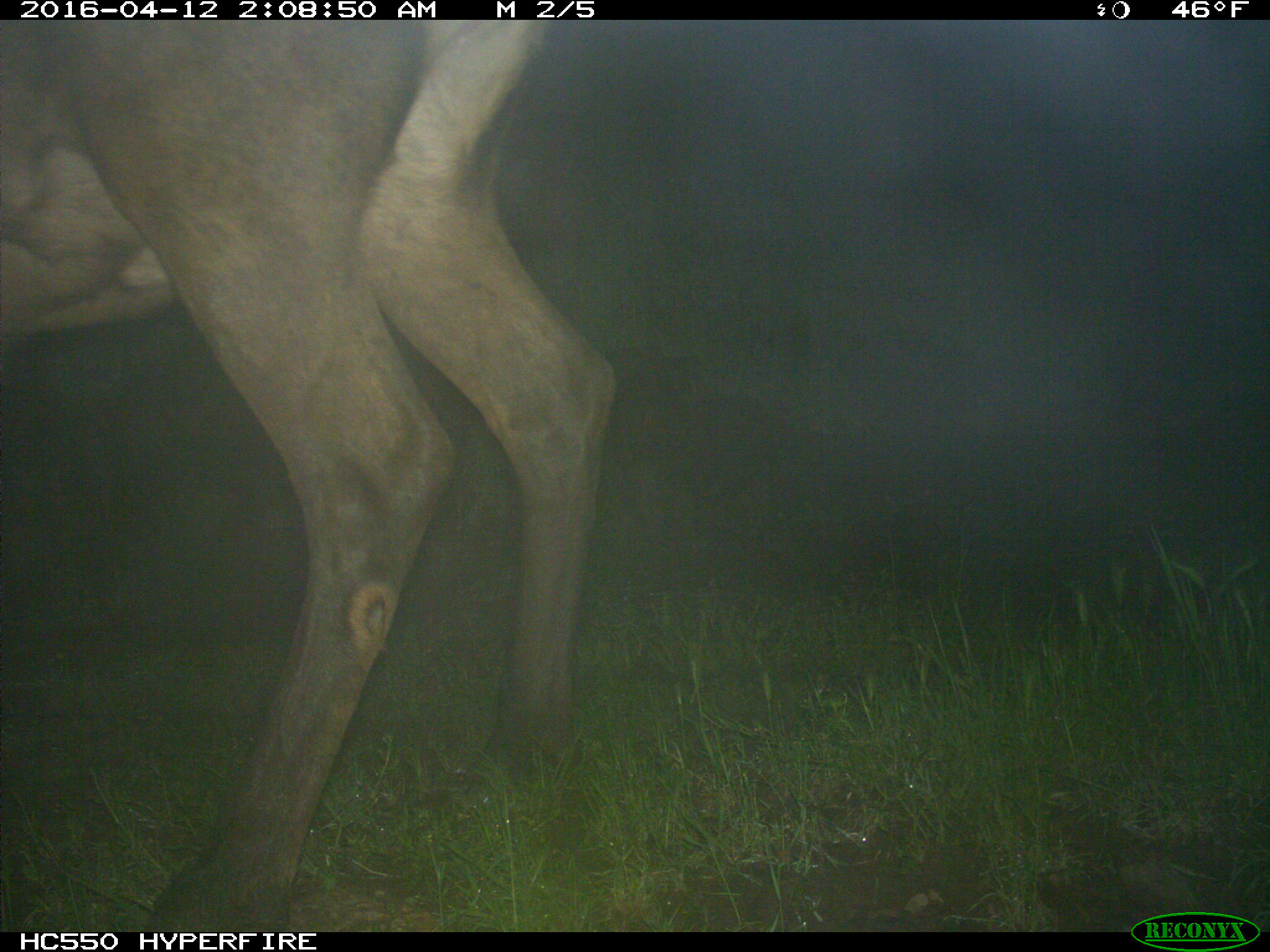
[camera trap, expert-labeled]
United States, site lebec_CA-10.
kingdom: Animalia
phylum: Chordata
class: Mammalia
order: Artiodactyla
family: Cervidae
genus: Cervus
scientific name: Cervus canadensis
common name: elk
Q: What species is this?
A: Cervus canadensis (elk).